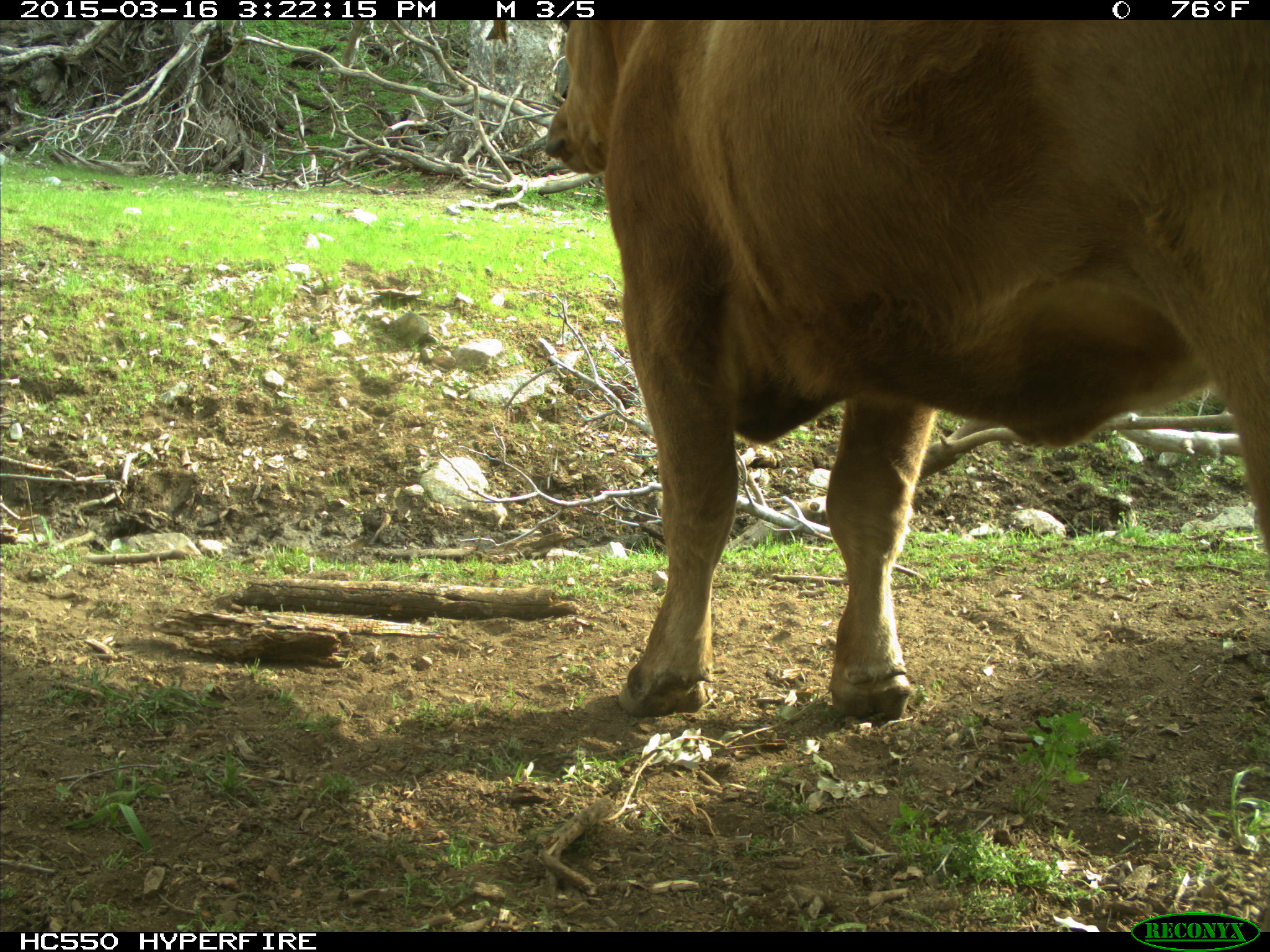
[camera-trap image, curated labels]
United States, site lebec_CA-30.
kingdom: Animalia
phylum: Chordata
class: Mammalia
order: Artiodactyla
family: Bovidae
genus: Bos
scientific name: Bos taurus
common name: domestic cow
Bos taurus (domestic cow).